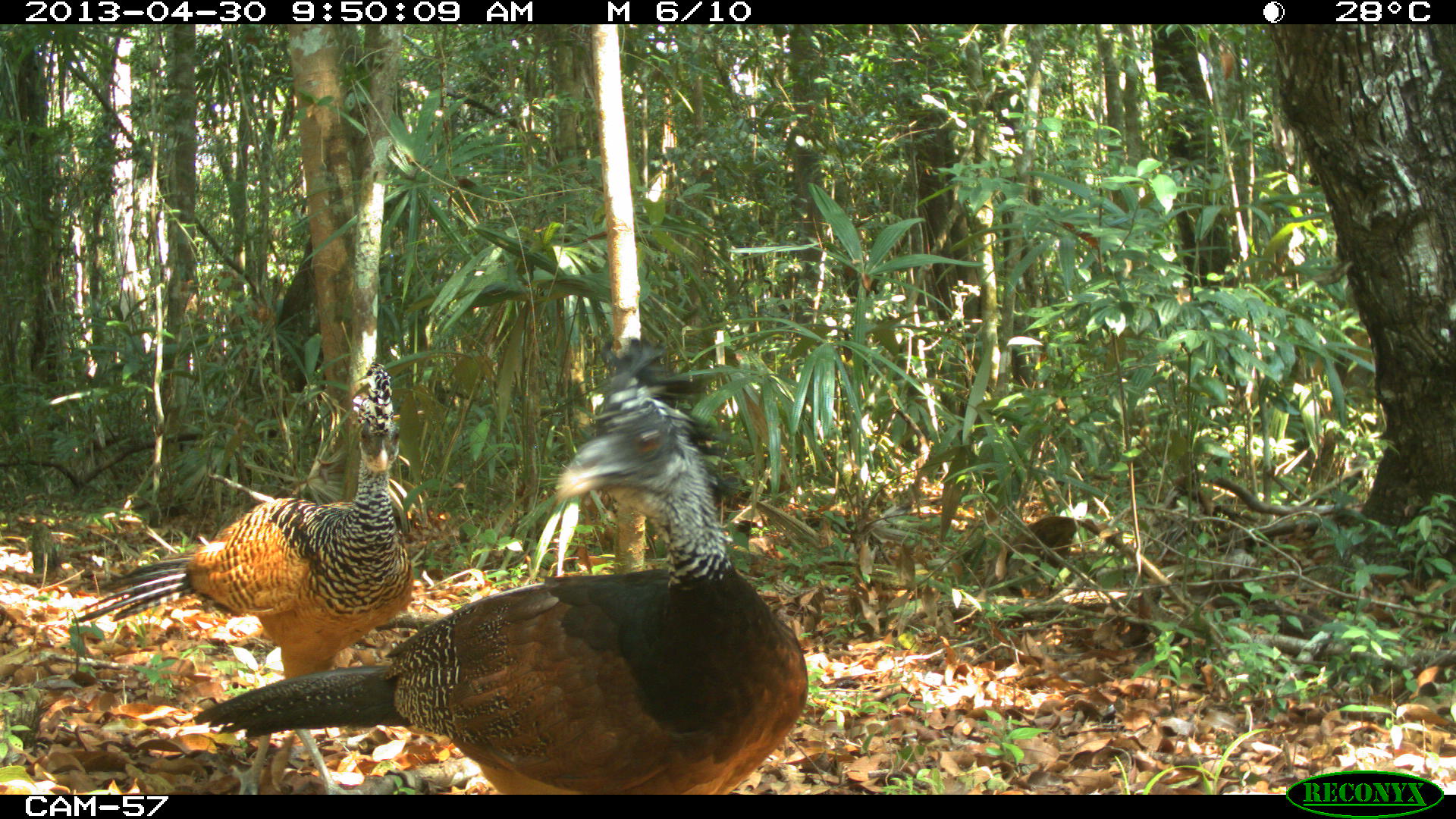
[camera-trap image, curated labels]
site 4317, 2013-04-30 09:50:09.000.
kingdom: Animalia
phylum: Chordata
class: Aves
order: Galliformes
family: Cracidae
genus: Crax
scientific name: Crax rubra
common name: great curassow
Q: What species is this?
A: Crax rubra (great curassow).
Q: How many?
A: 2.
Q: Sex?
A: Female.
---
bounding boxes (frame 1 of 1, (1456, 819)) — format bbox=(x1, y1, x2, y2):
crax rubra: bbox=(191, 336, 808, 794); bbox=(71, 362, 413, 794)